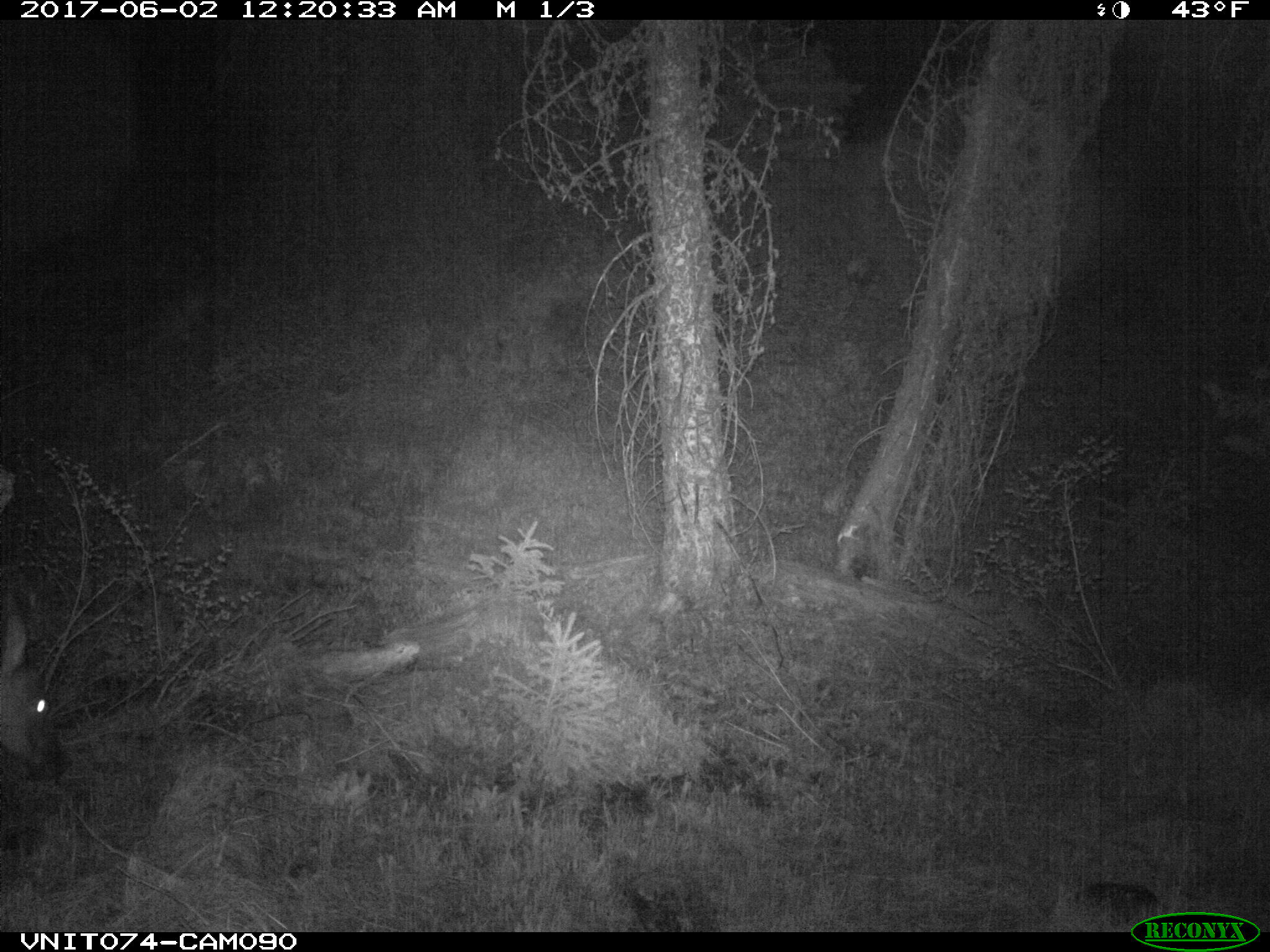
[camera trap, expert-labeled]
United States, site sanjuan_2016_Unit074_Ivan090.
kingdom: Animalia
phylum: Chordata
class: Mammalia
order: Artiodactyla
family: Cervidae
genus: Cervus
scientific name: Cervus elaphus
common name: red deer